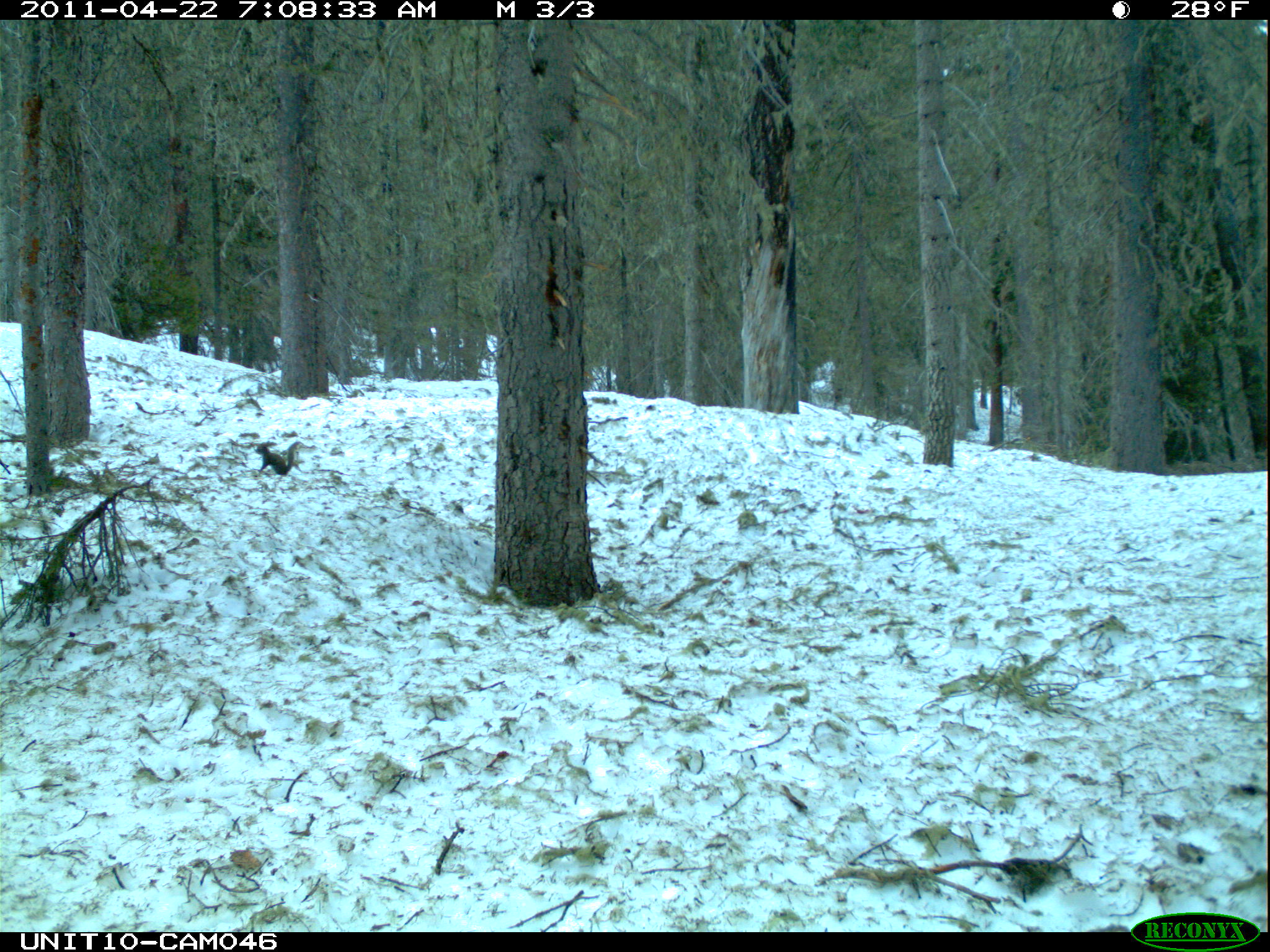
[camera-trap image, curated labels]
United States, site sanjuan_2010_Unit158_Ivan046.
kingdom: Animalia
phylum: Chordata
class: Mammalia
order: Rodentia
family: Sciuridae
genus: Tamiasciurus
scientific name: Tamiasciurus hudsonicus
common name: american red squirrel